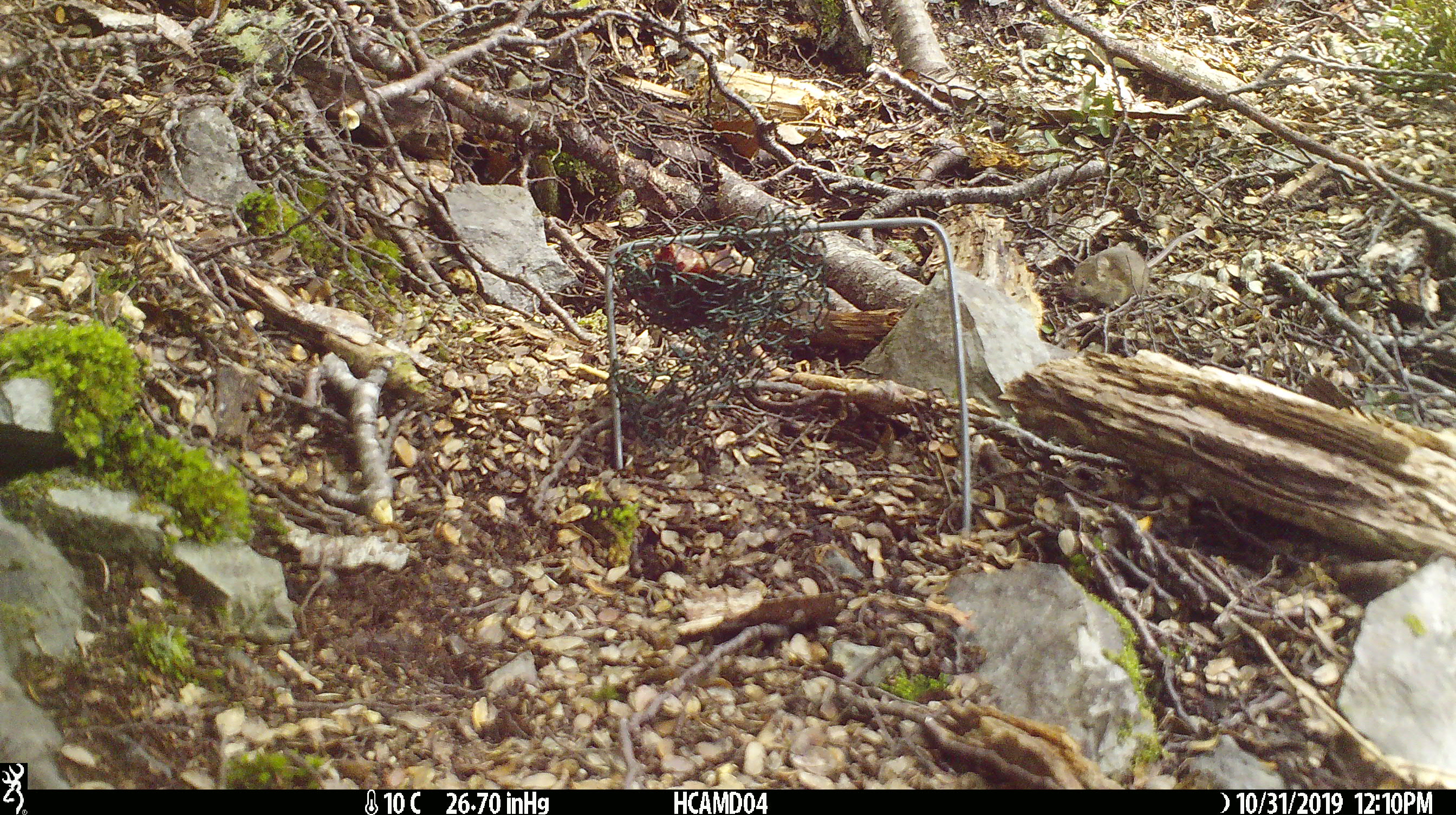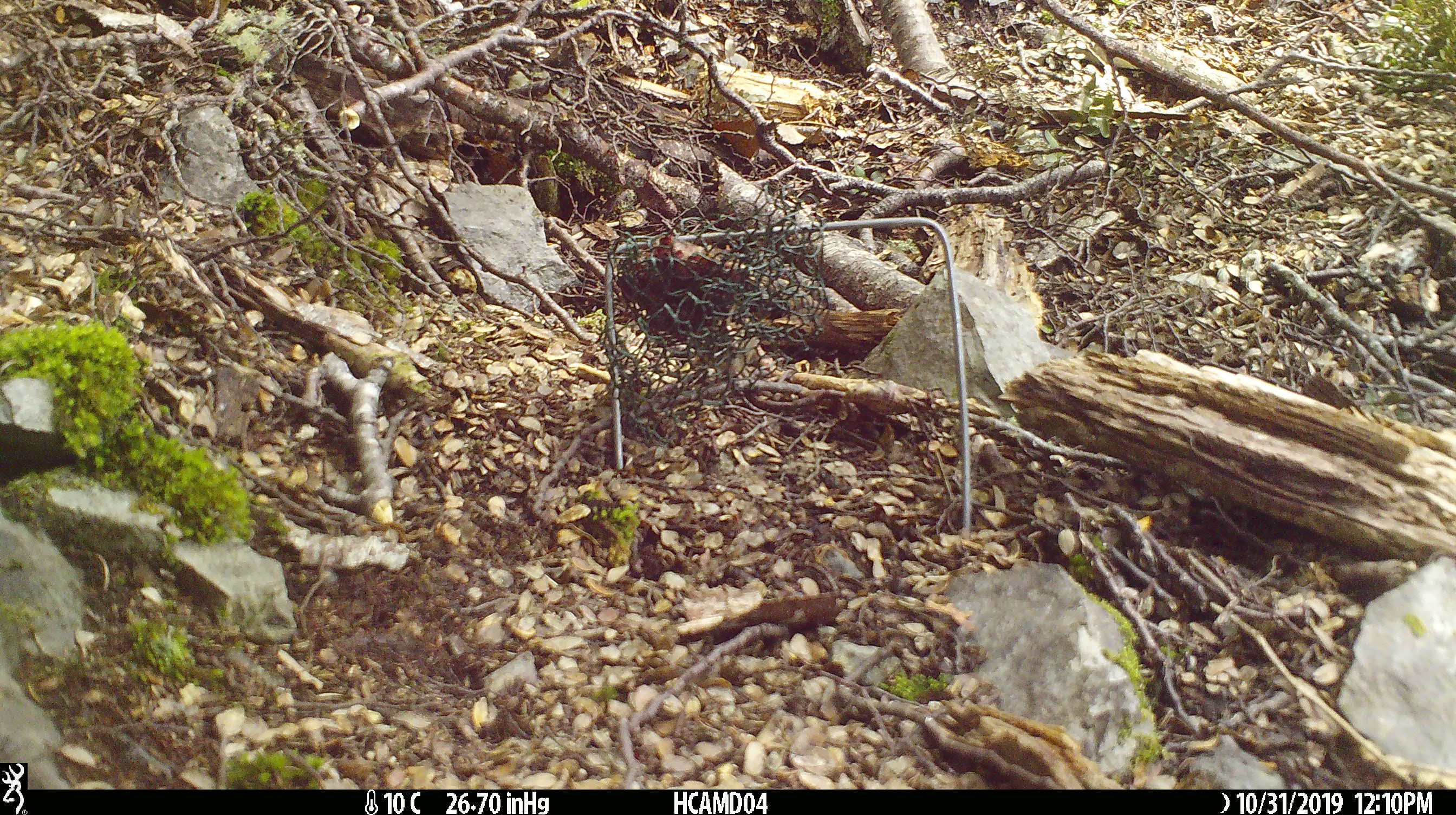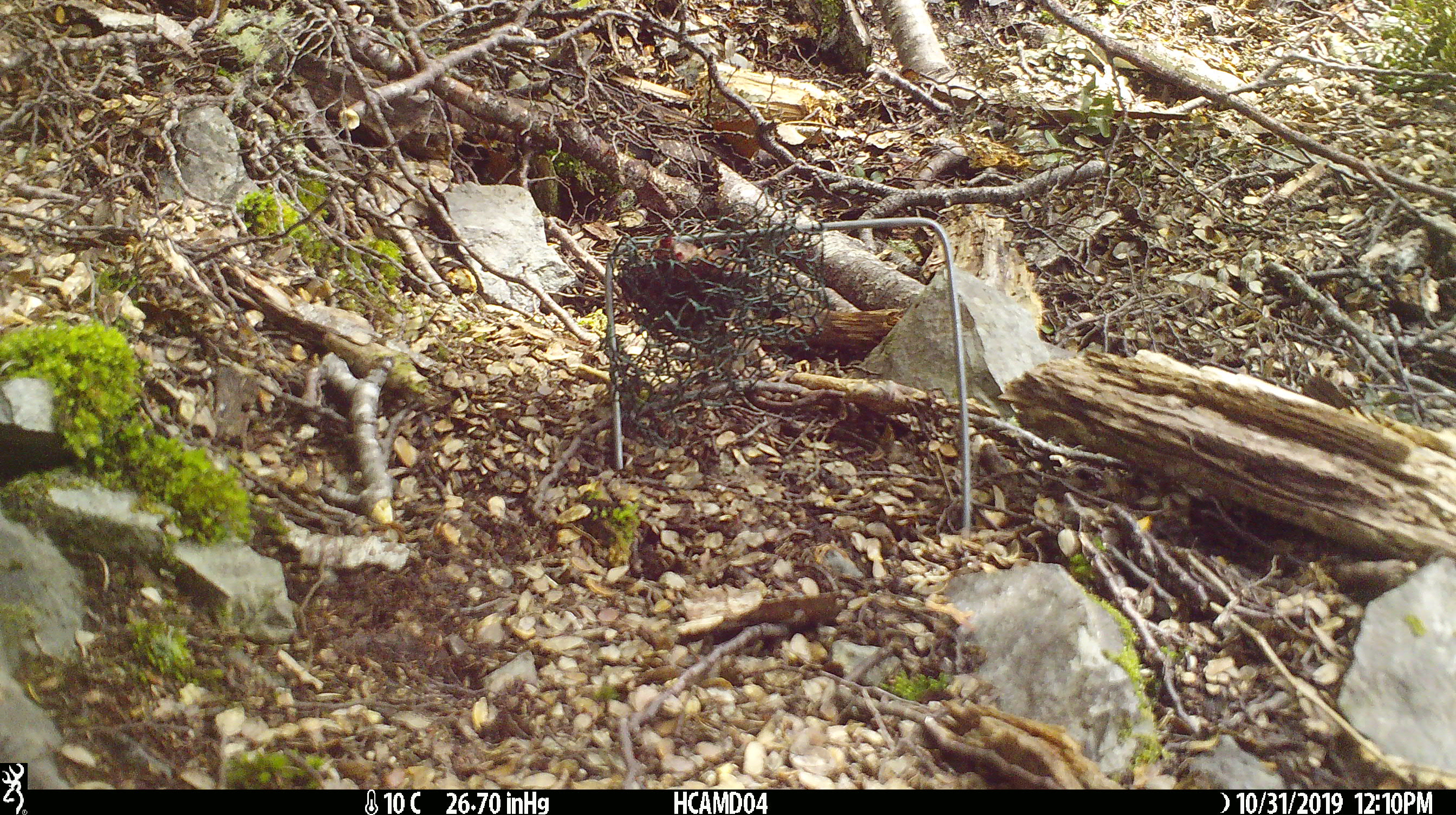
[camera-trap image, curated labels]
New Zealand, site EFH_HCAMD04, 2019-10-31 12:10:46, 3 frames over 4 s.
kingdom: Animalia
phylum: Chordata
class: Mammalia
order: Rodentia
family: Muridae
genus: Mus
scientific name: Mus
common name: mouse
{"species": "mouse (Mus)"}